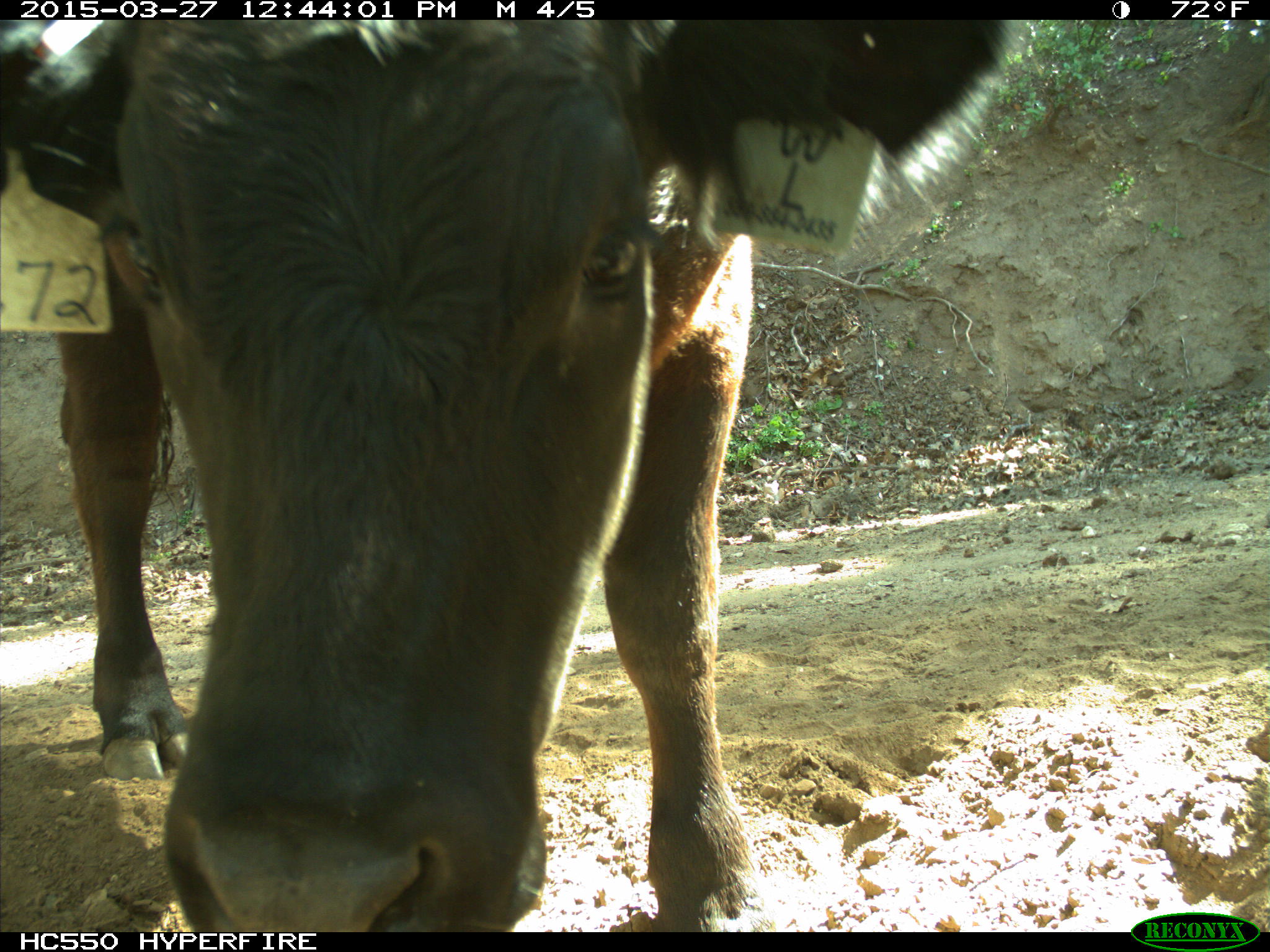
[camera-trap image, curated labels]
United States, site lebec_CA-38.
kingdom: Animalia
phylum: Chordata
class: Mammalia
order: Artiodactyla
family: Bovidae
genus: Bos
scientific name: Bos taurus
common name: domestic cow